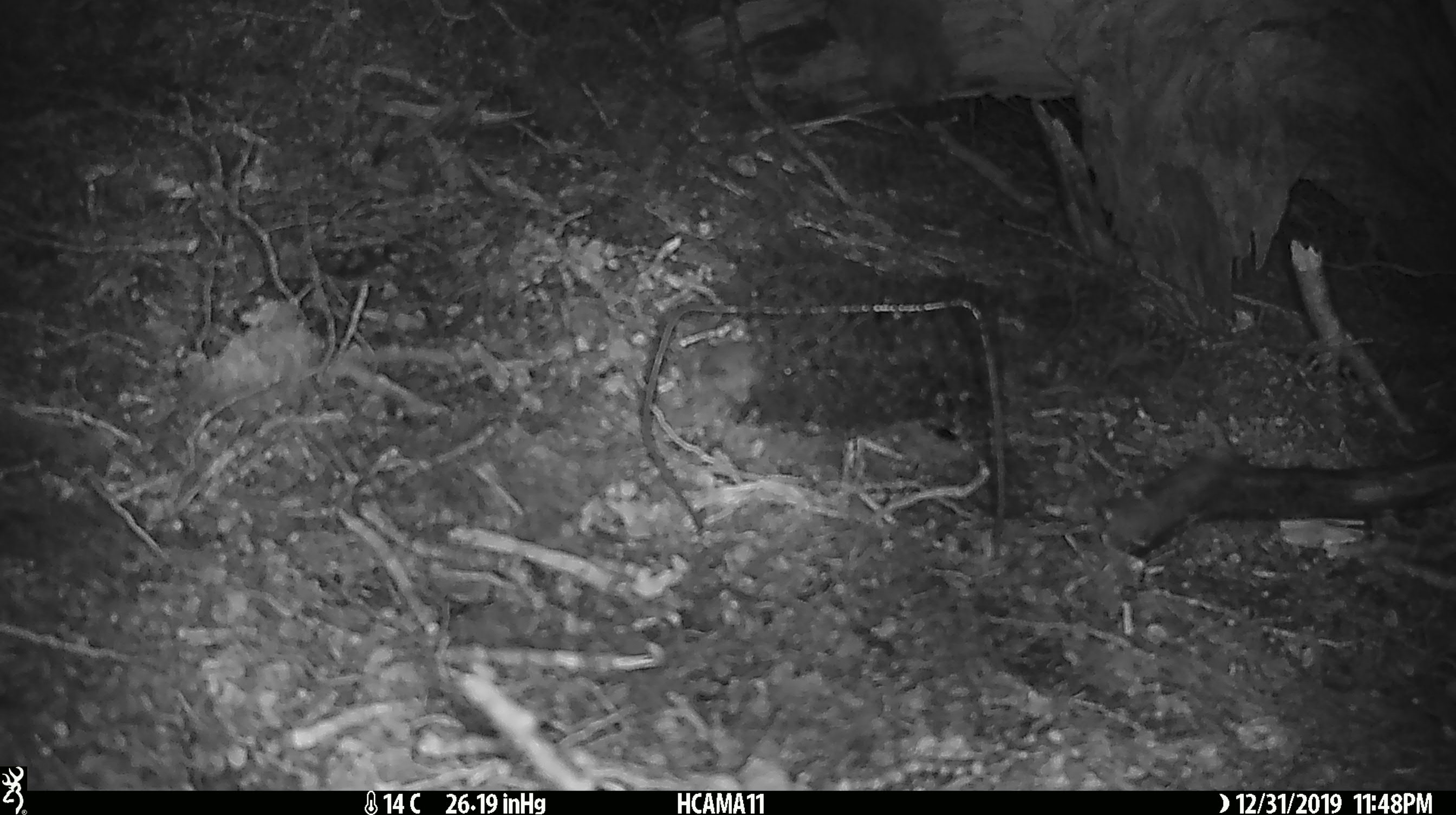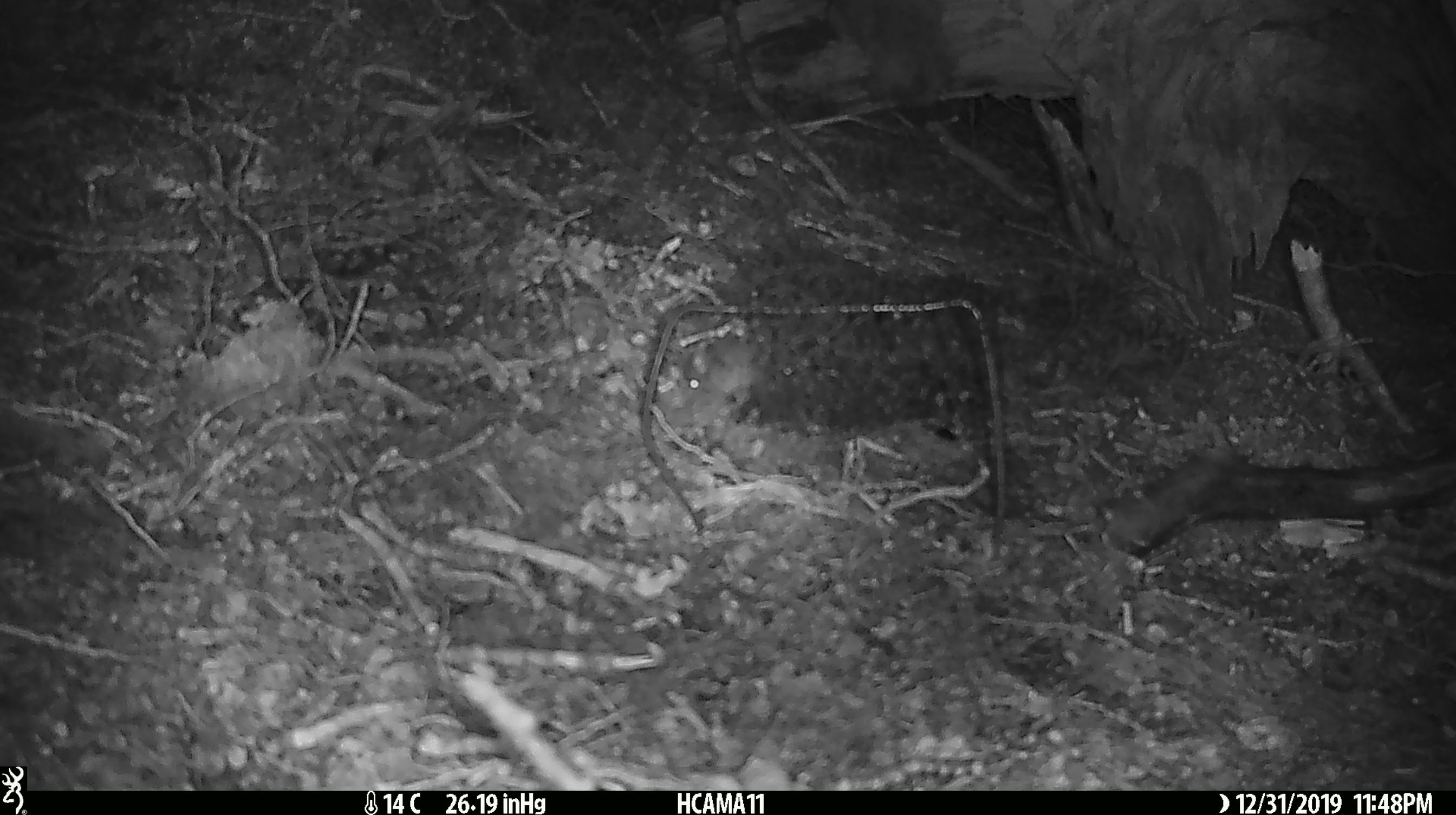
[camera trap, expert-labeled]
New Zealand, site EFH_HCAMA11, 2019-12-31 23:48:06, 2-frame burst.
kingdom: Animalia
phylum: Chordata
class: Mammalia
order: Rodentia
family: Muridae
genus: Mus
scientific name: Mus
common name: mouse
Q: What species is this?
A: Mouse (Mus).